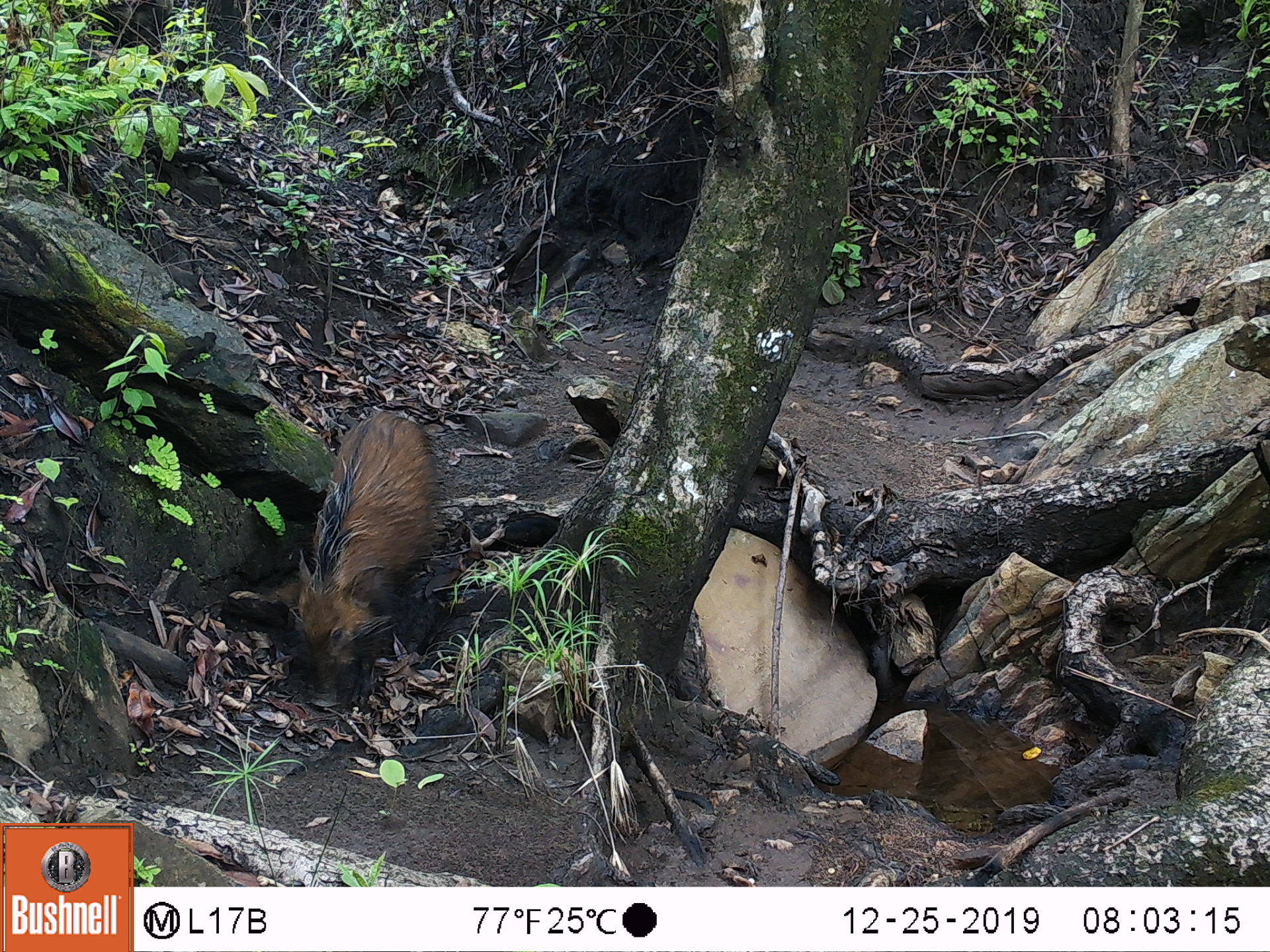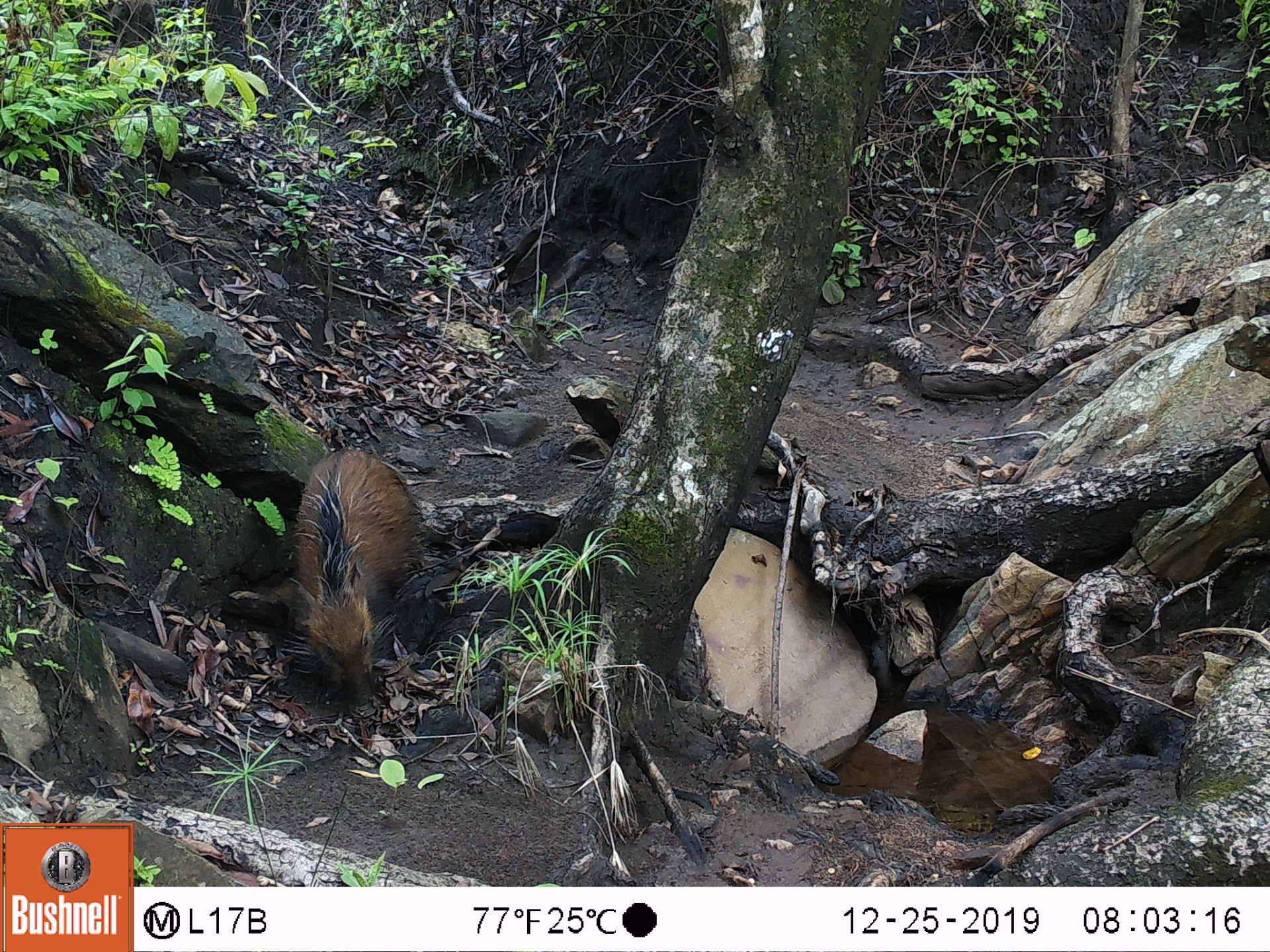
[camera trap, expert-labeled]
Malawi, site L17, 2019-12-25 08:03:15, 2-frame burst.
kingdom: Animalia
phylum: Chordata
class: Mammalia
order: Artiodactyla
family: Suidae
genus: Potamochoerus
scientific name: Potamochoerus larvatus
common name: bushpig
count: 1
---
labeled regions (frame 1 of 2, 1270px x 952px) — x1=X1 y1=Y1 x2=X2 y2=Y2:
bushpig: x1=278 y1=401 x2=442 y2=706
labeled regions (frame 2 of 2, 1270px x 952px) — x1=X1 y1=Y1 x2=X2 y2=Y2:
bushpig: x1=293 y1=440 x2=423 y2=711